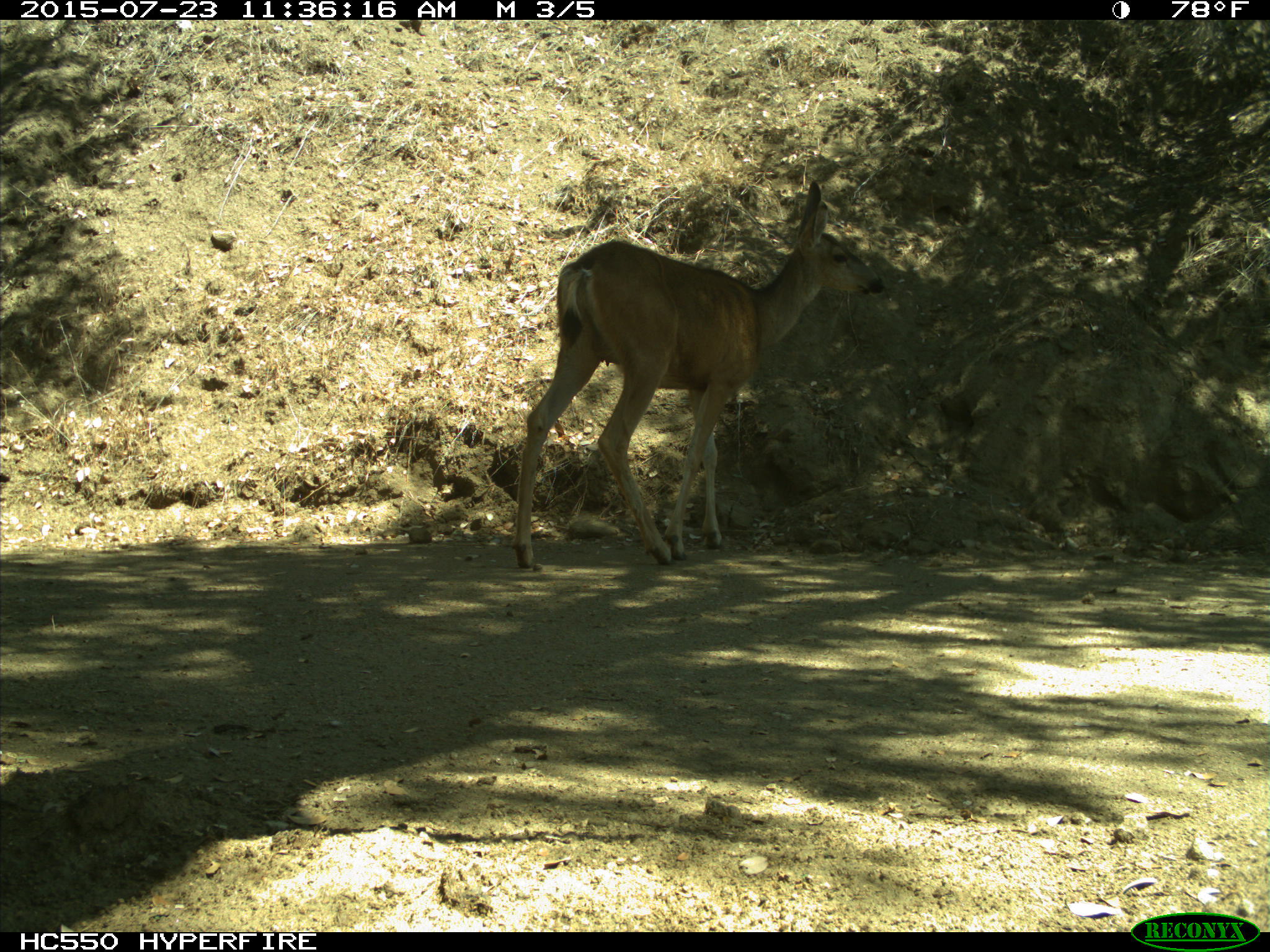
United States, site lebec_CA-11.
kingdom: Animalia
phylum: Chordata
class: Mammalia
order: Artiodactyla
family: Cervidae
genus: Odocoileus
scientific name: Odocoileus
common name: deer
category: unidentified deer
Unidentified deer (deer) (Odocoileus).